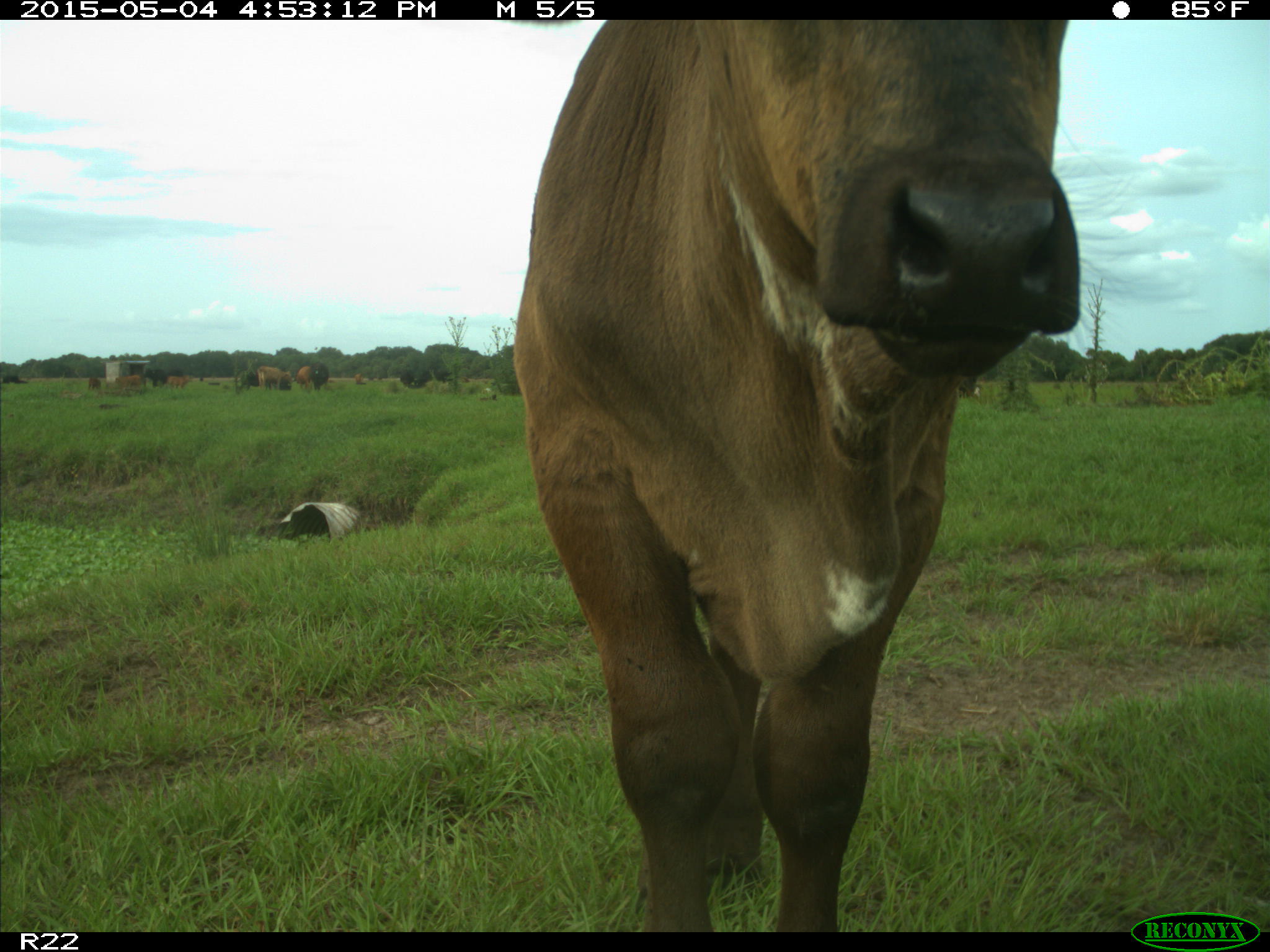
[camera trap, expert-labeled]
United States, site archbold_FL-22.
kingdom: Animalia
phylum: Chordata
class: Mammalia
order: Artiodactyla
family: Bovidae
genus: Bos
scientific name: Bos taurus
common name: domestic cow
Bos taurus (domestic cow).